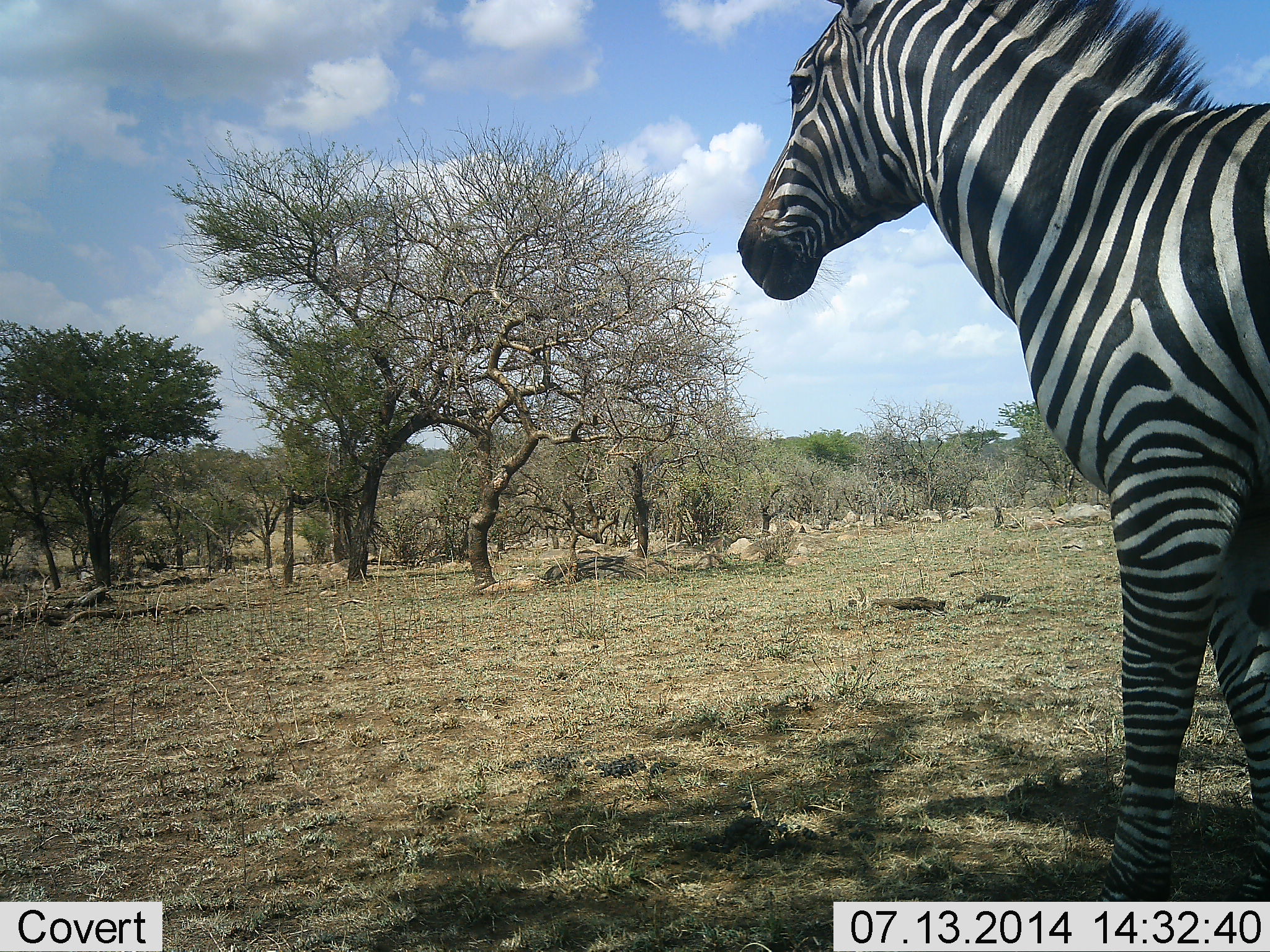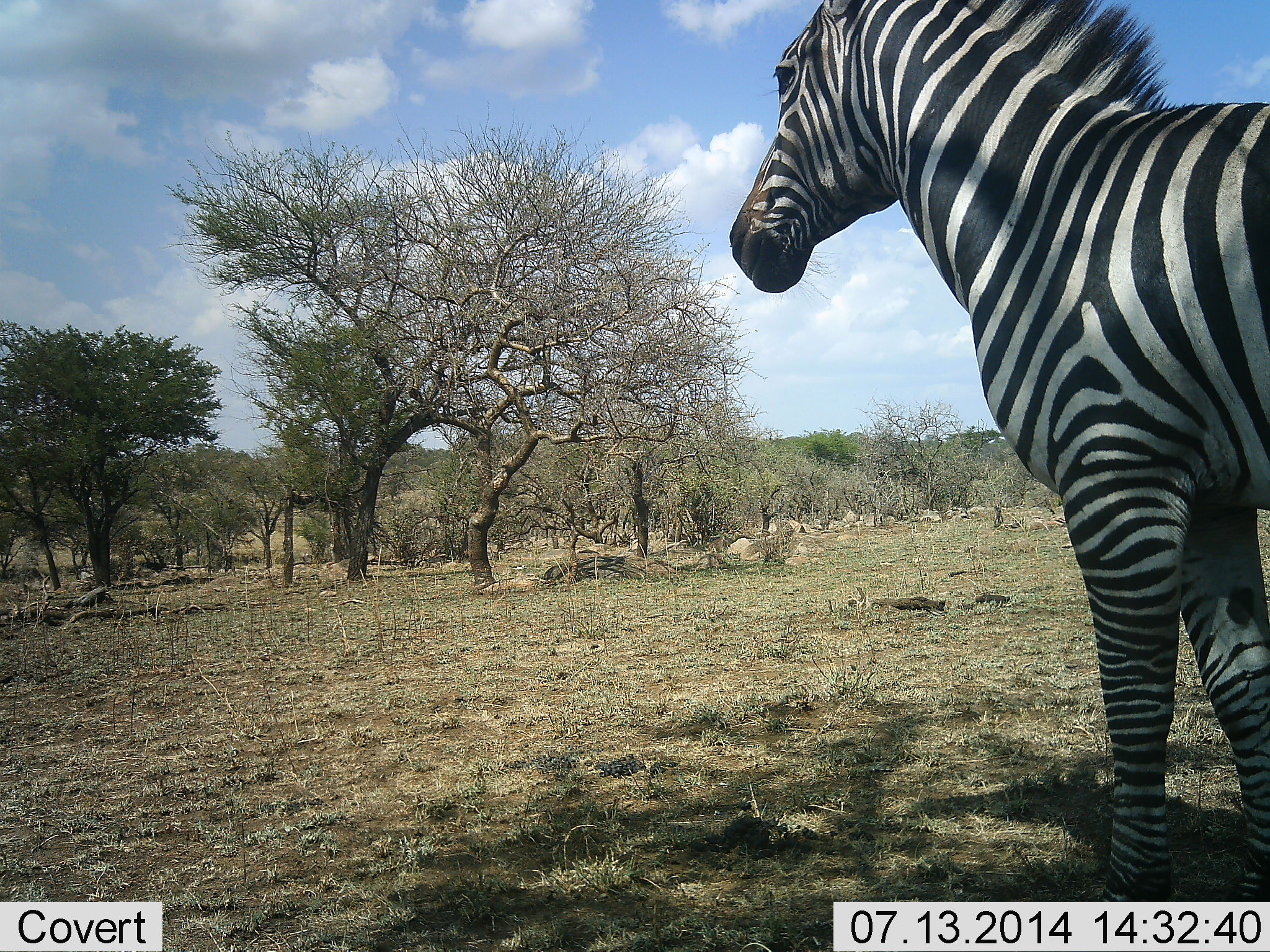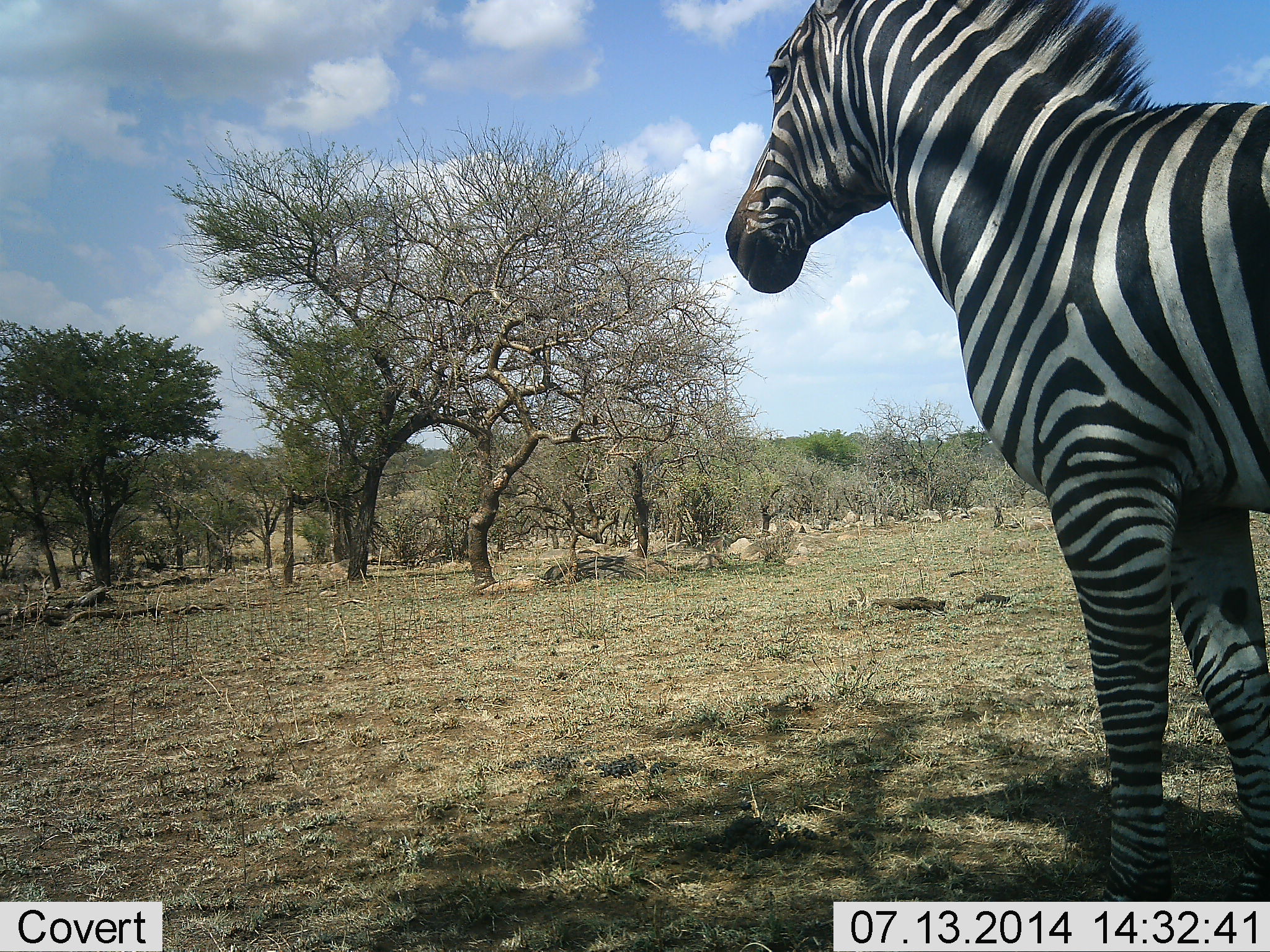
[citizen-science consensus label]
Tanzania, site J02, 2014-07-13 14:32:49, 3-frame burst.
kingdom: Animalia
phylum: Chordata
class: Mammalia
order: Perissodactyla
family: Equidae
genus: Equus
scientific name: Equus quagga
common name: plains zebra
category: zebra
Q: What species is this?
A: Zebra (plains zebra) (Equus quagga).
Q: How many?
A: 1.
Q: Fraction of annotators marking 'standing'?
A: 90%.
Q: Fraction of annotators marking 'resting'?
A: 0%.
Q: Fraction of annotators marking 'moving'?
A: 30%.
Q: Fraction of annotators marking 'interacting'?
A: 0%.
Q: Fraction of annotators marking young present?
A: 0%.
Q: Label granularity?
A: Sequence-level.